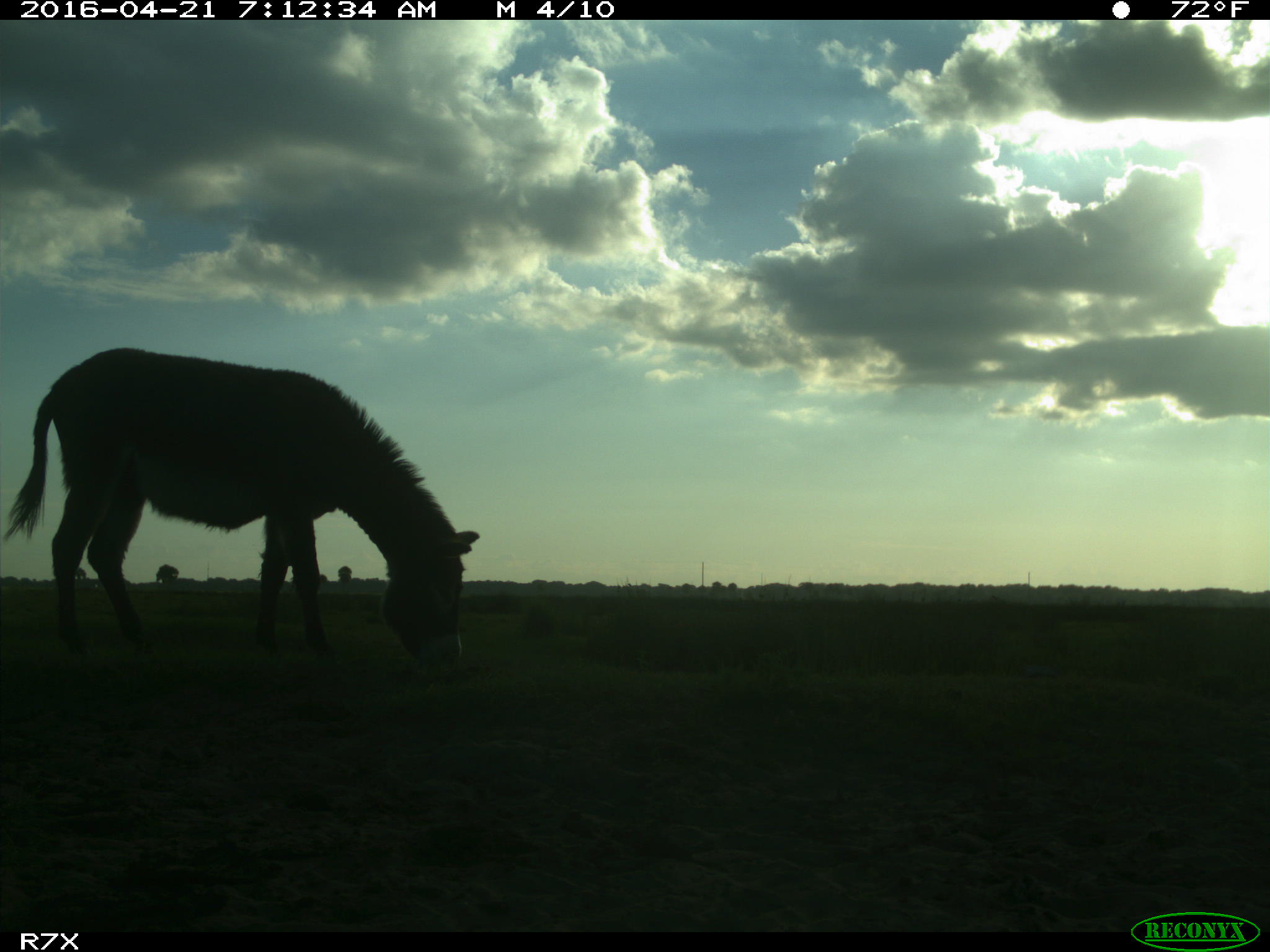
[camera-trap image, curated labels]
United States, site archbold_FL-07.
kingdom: Animalia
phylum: Chordata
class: Mammalia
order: Artiodactyla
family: Bovidae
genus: Bos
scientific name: Bos taurus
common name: domestic cow